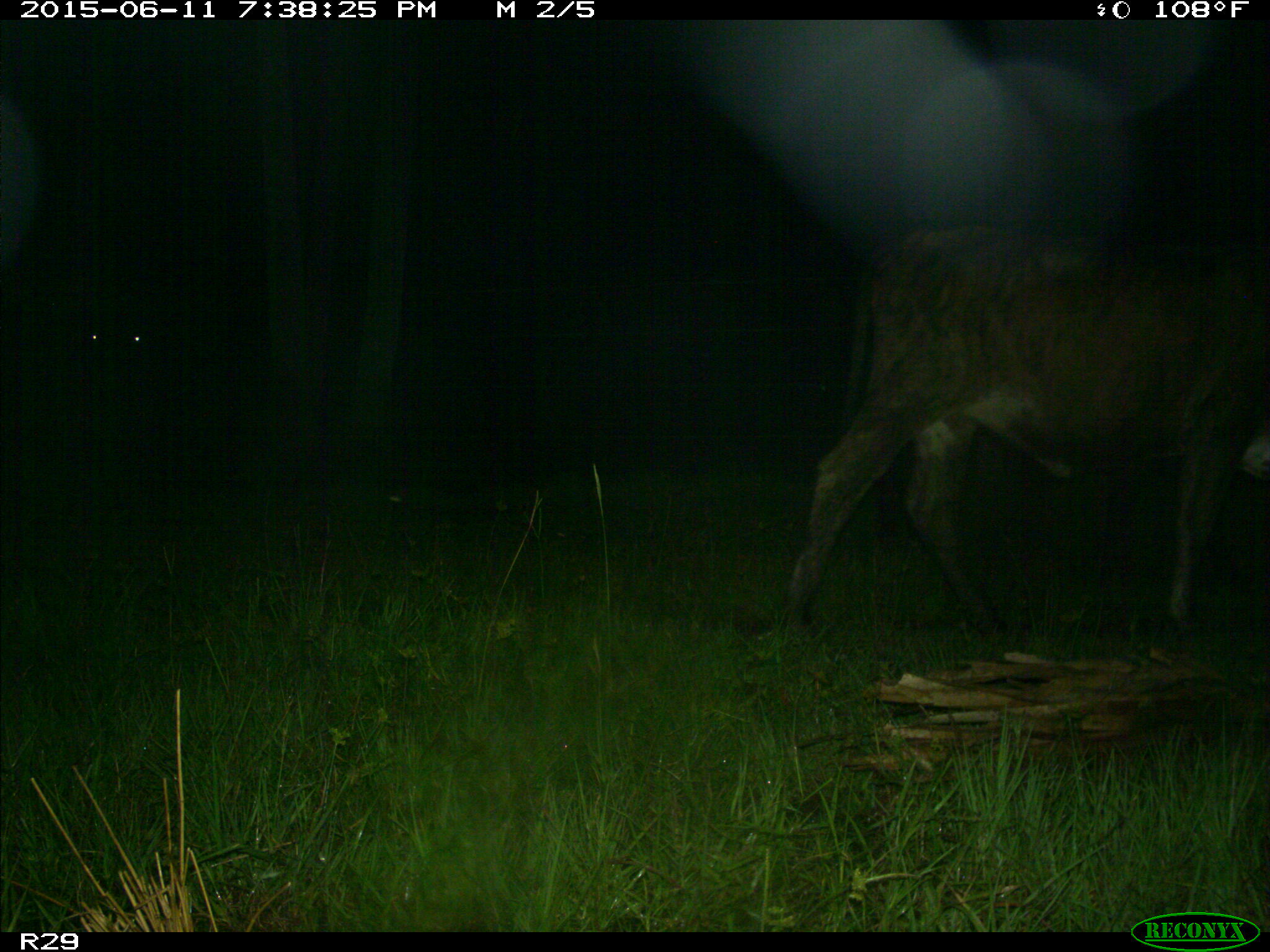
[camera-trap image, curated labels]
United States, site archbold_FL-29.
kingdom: Animalia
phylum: Chordata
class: Mammalia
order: Artiodactyla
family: Bovidae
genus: Bos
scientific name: Bos taurus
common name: domestic cow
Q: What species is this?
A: Bos taurus (domestic cow).